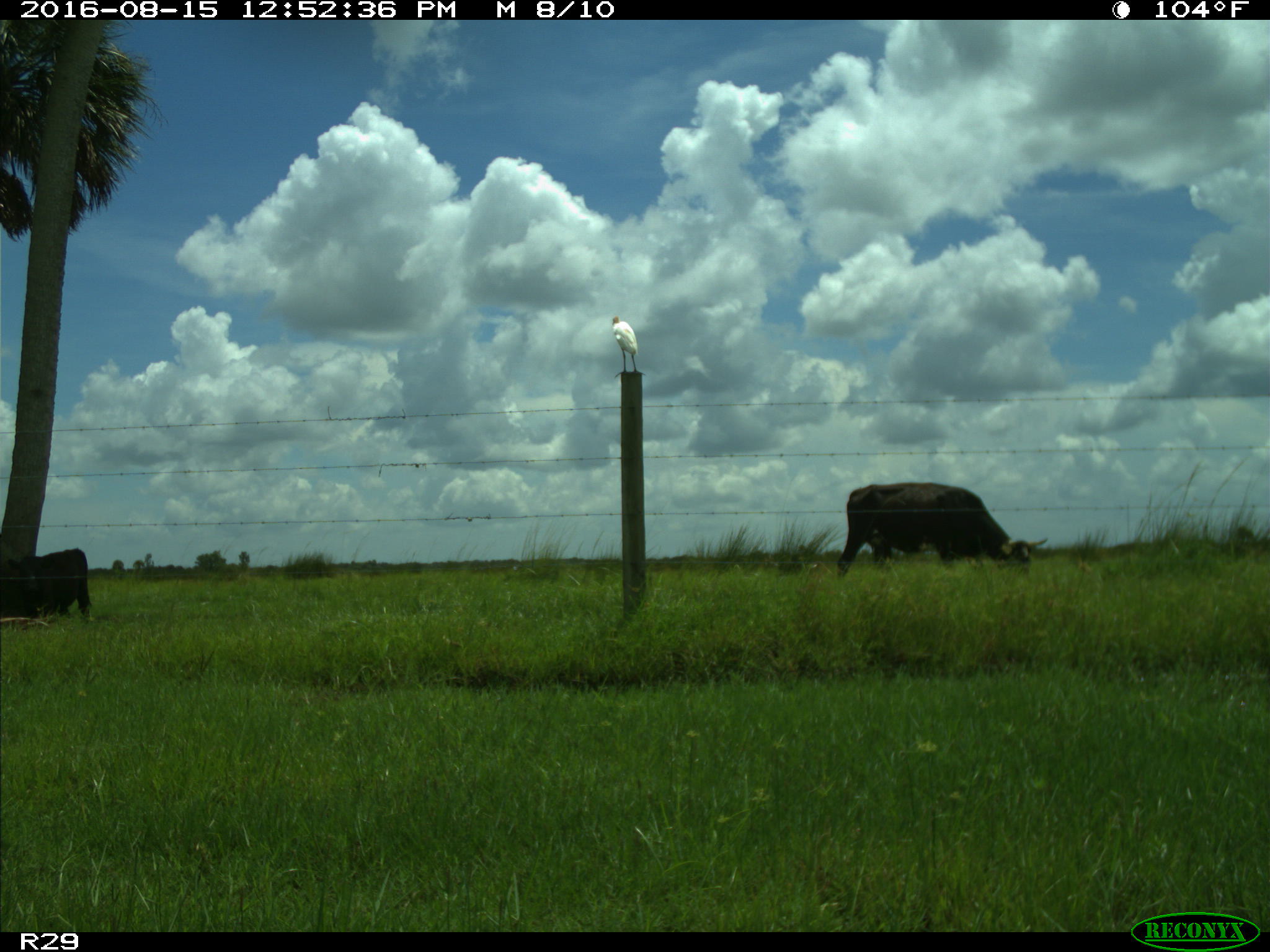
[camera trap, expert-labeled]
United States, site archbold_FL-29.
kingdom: Animalia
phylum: Chordata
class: Mammalia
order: Artiodactyla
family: Bovidae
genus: Bos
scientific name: Bos taurus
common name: domestic cow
Bos taurus (domestic cow).